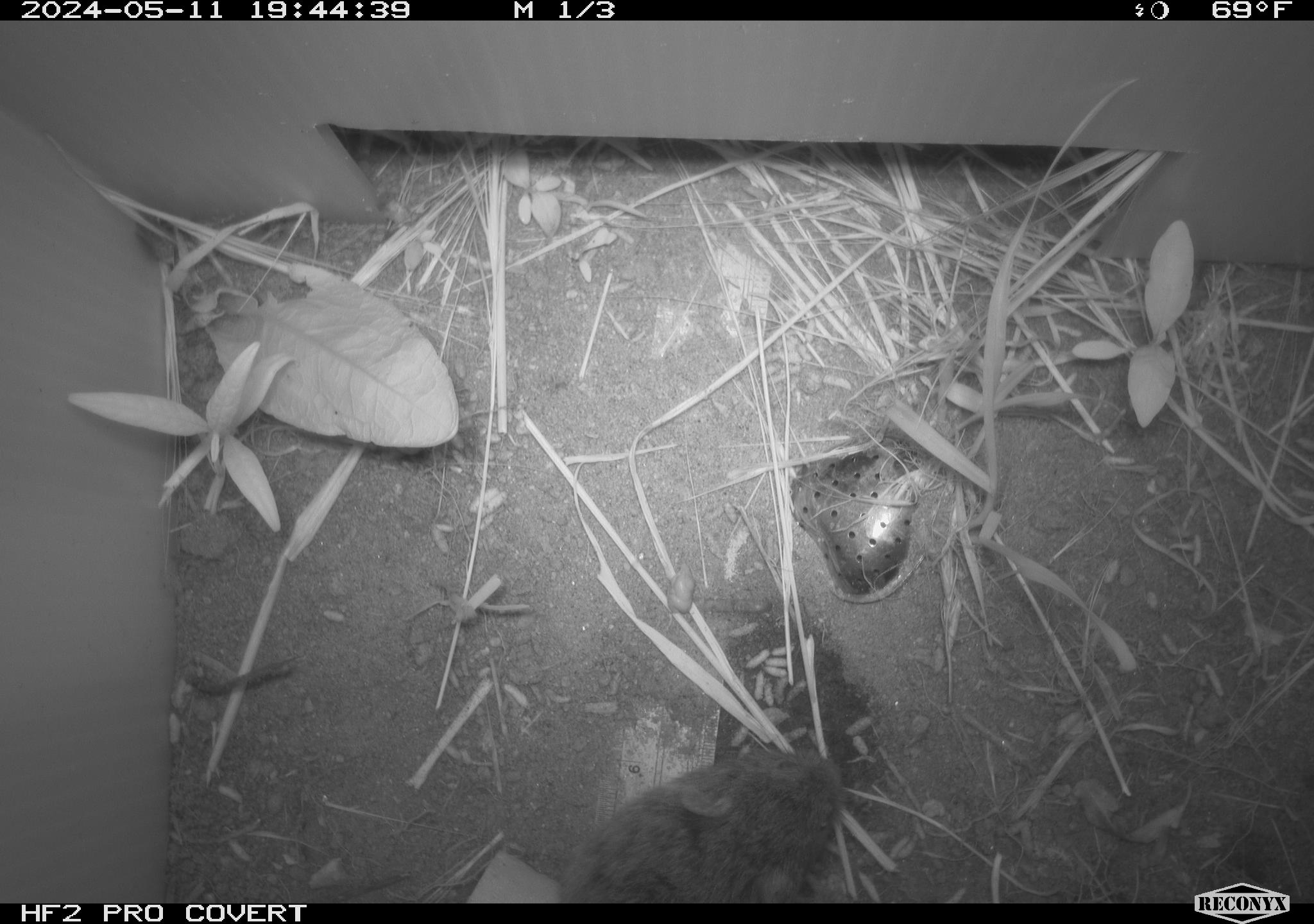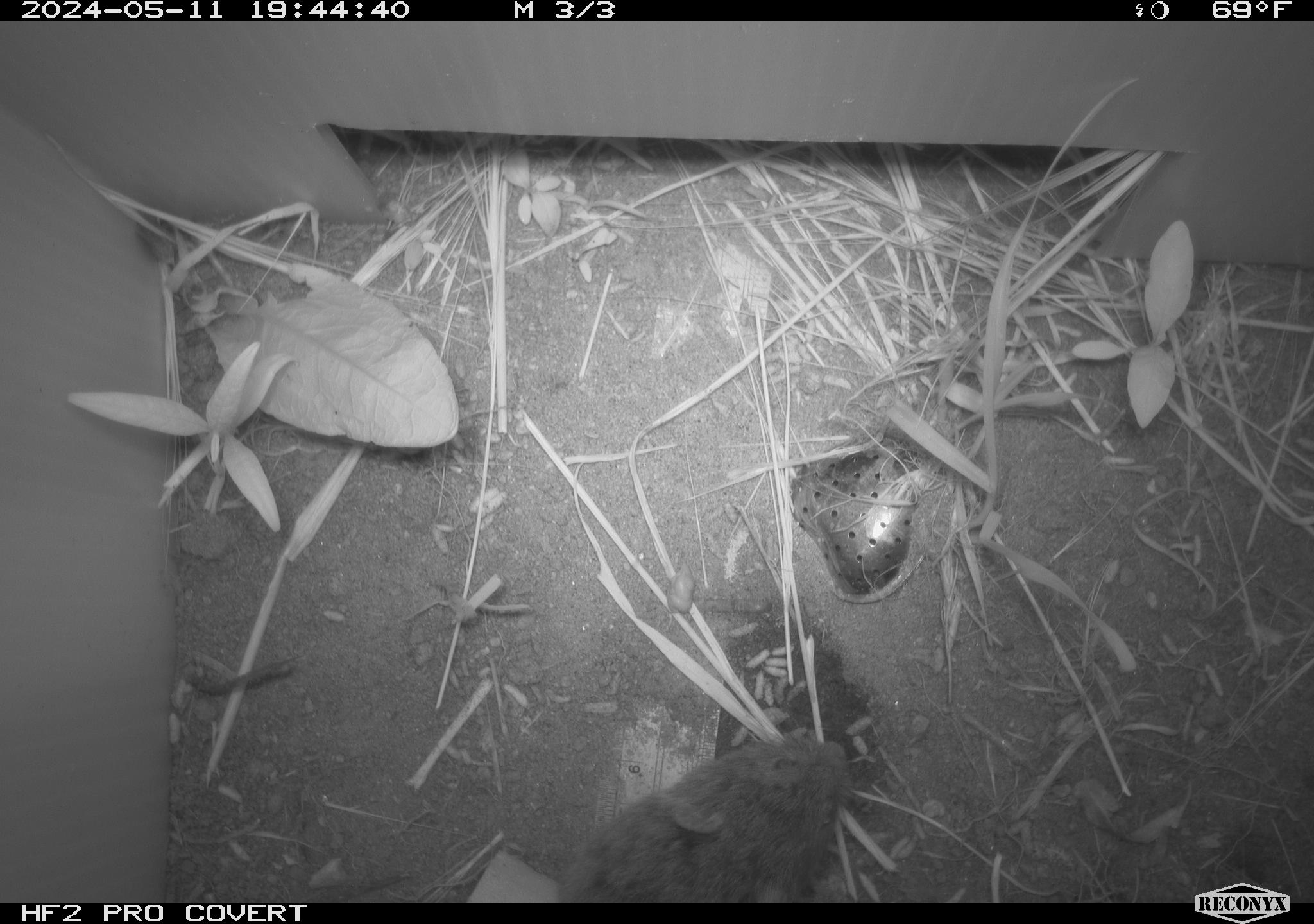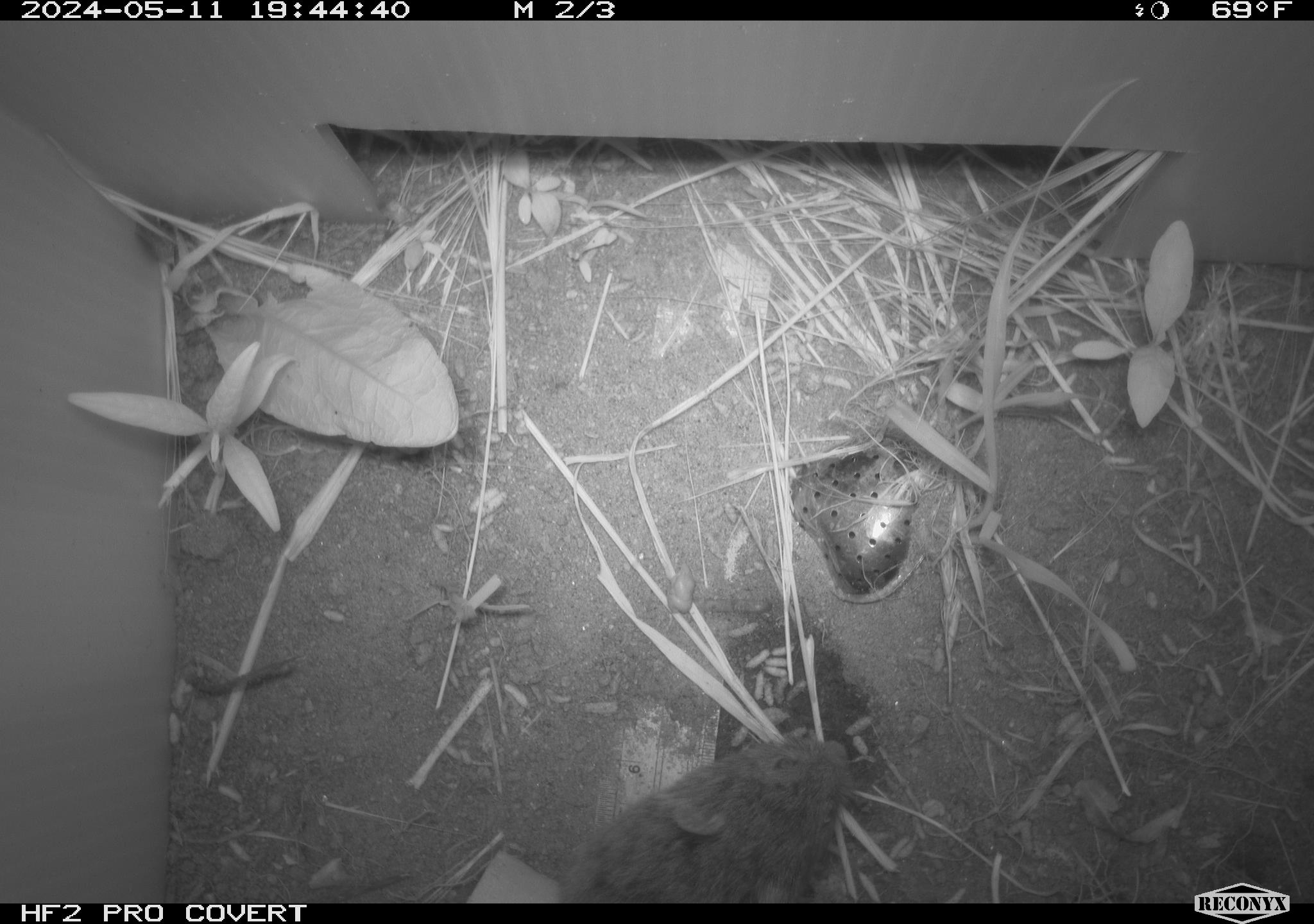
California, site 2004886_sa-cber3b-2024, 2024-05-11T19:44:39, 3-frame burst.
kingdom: Animalia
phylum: Chordata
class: Mammalia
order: Rodentia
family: Cricetidae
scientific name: Arvicolinae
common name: voles, lemmings, and muskrats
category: arvicolinae subfamily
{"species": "arvicolinae subfamily (voles, lemmings, and muskrats) (Arvicolinae)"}